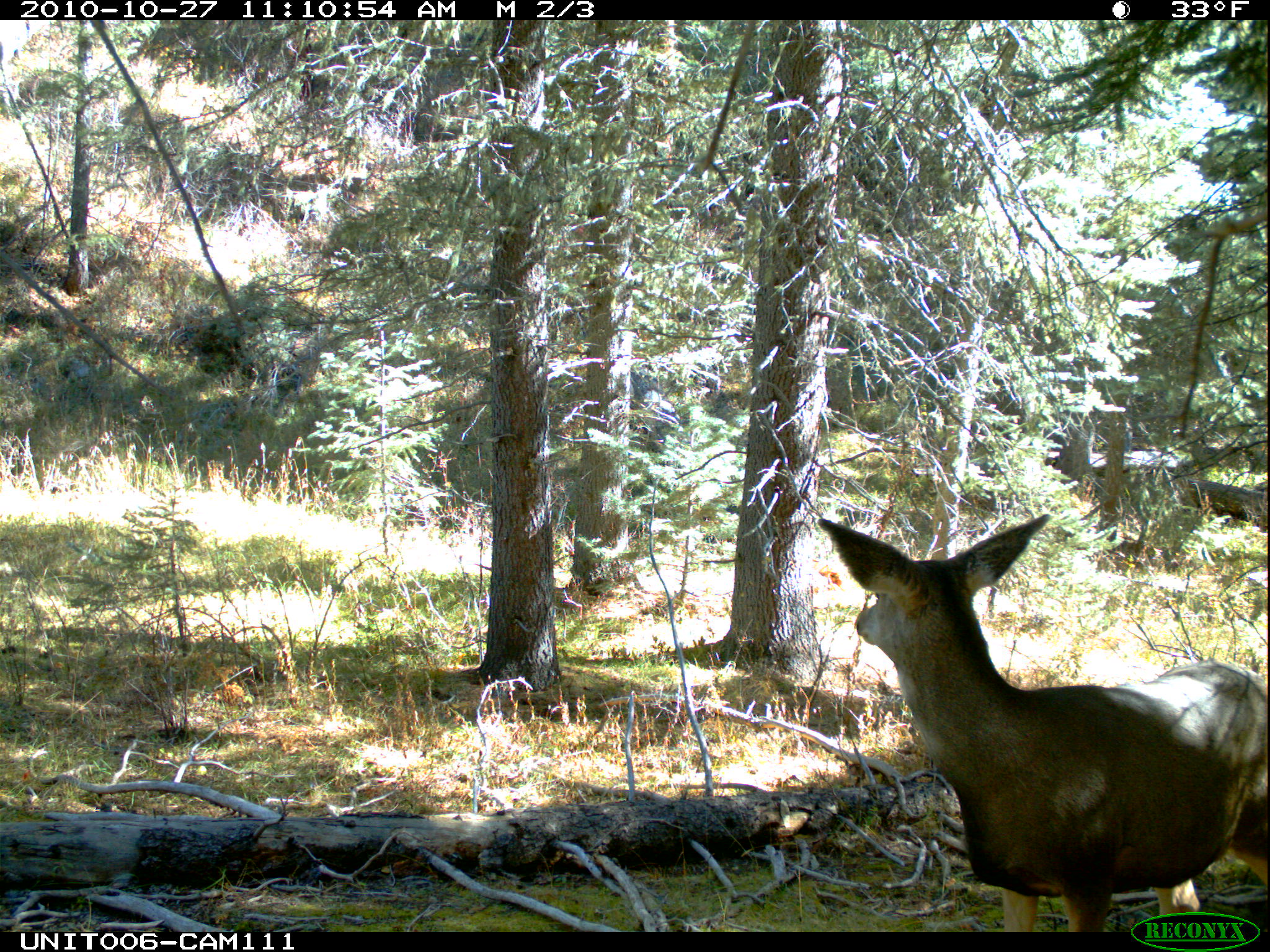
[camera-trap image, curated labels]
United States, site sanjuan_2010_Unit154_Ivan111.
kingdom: Animalia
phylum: Chordata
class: Mammalia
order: Artiodactyla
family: Cervidae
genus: Odocoileus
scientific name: Odocoileus hemionus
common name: mule deer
Odocoileus hemionus (mule deer).